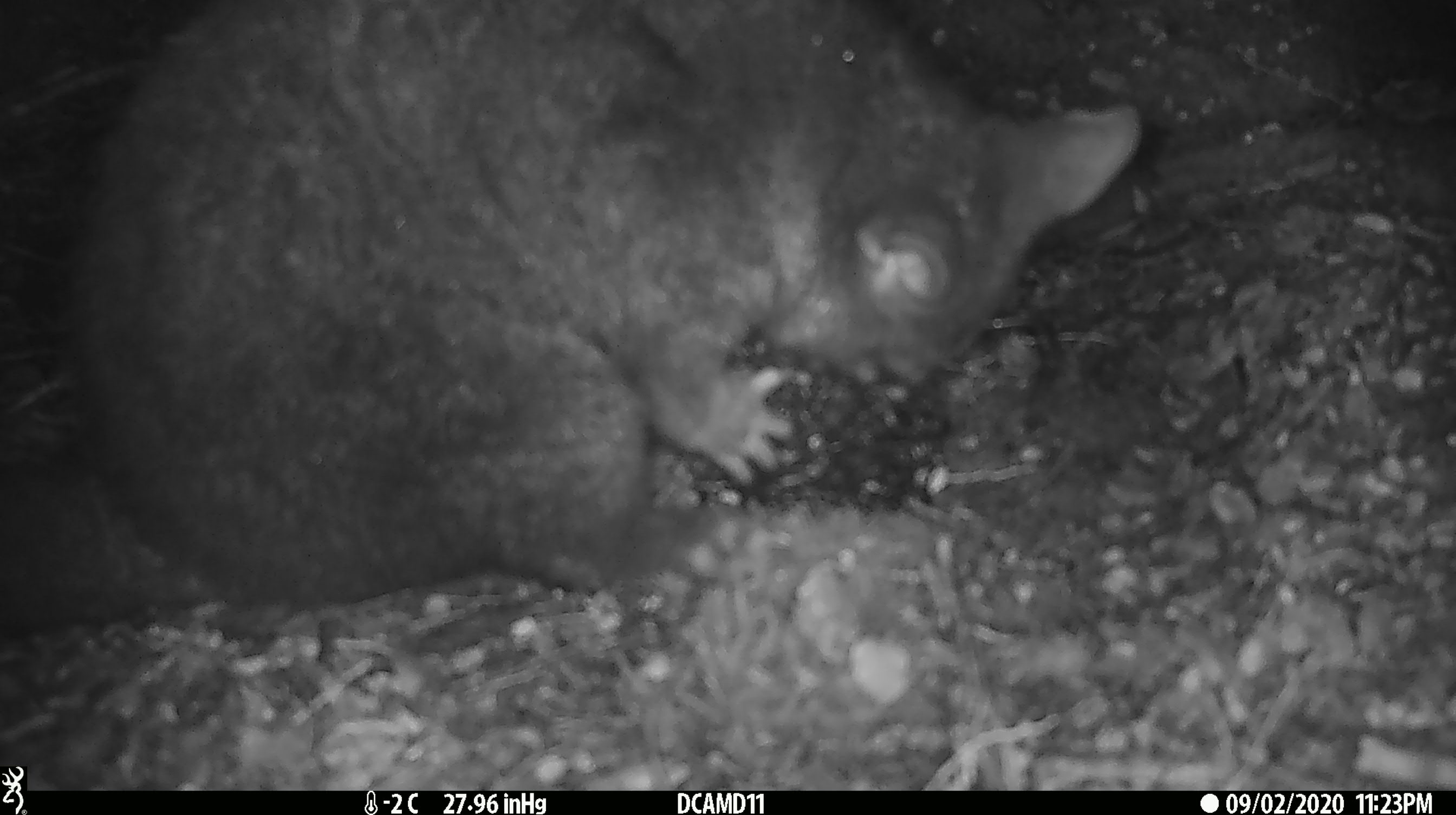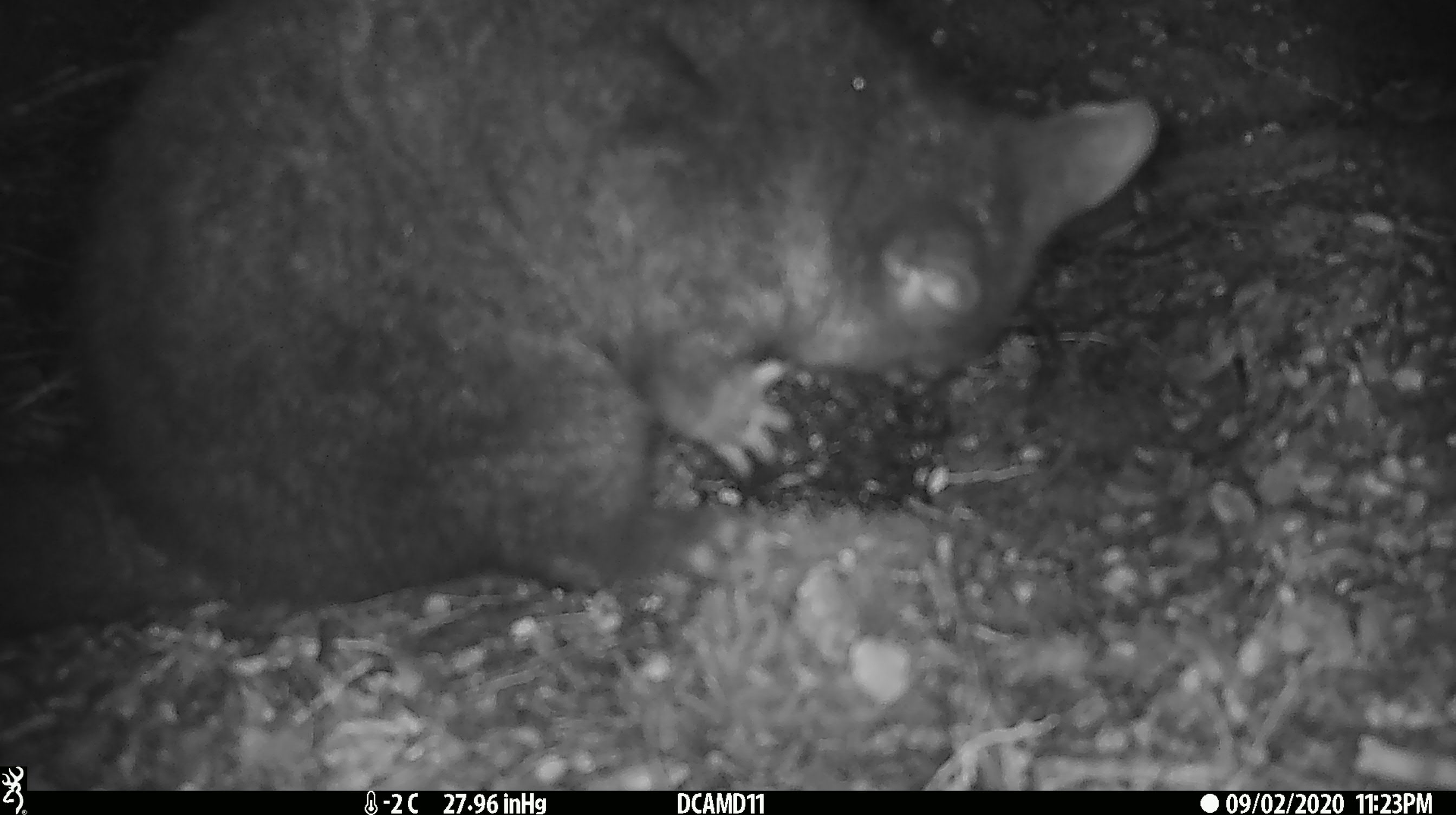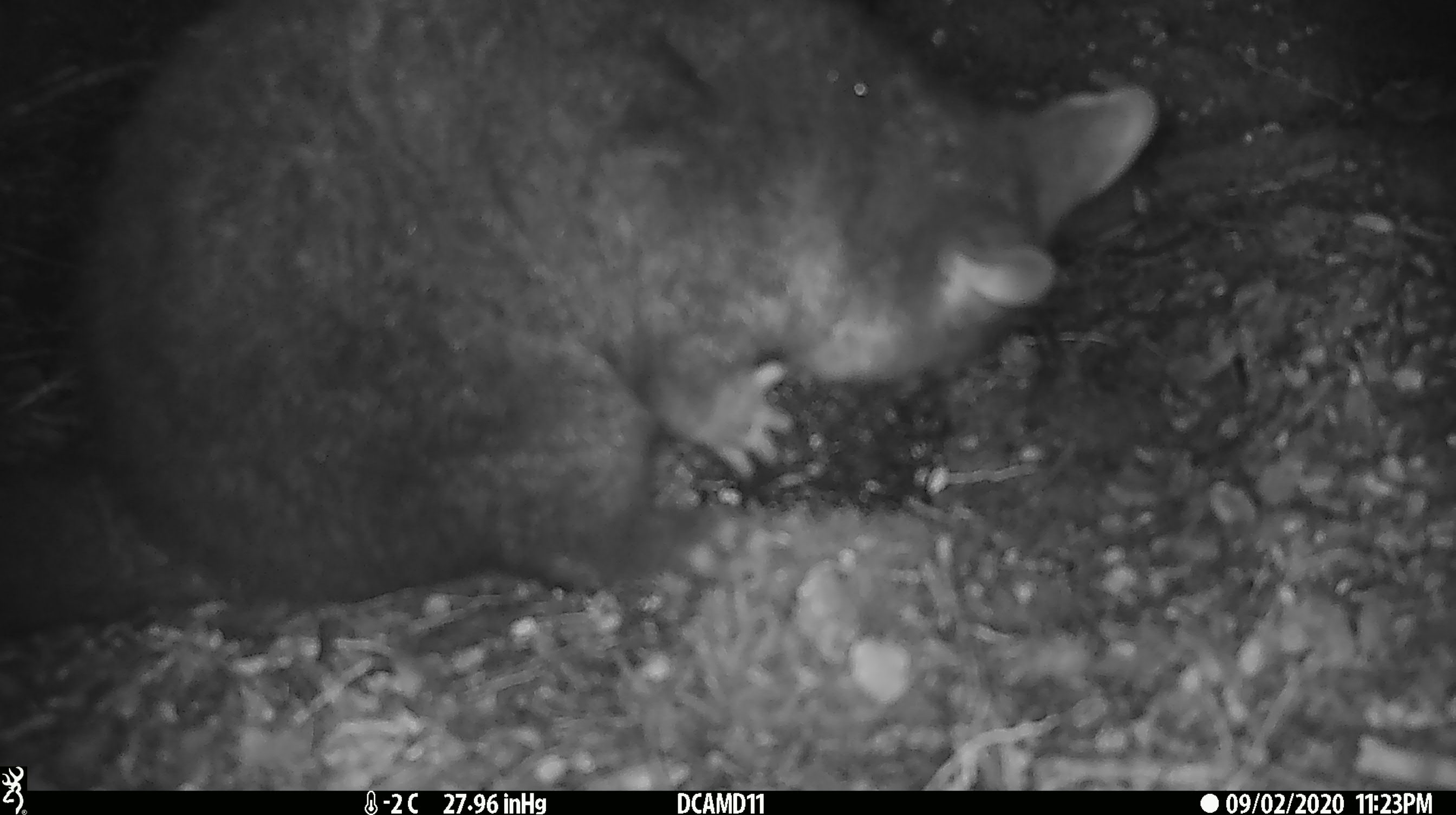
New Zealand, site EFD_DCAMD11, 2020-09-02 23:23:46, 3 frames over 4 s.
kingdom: Animalia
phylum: Chordata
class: Mammalia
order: Diprotodontia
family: Phalangeridae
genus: Trichosurus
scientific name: Trichosurus vulpecula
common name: common brushtail possum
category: possum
Possum (common brushtail possum) (Trichosurus vulpecula).